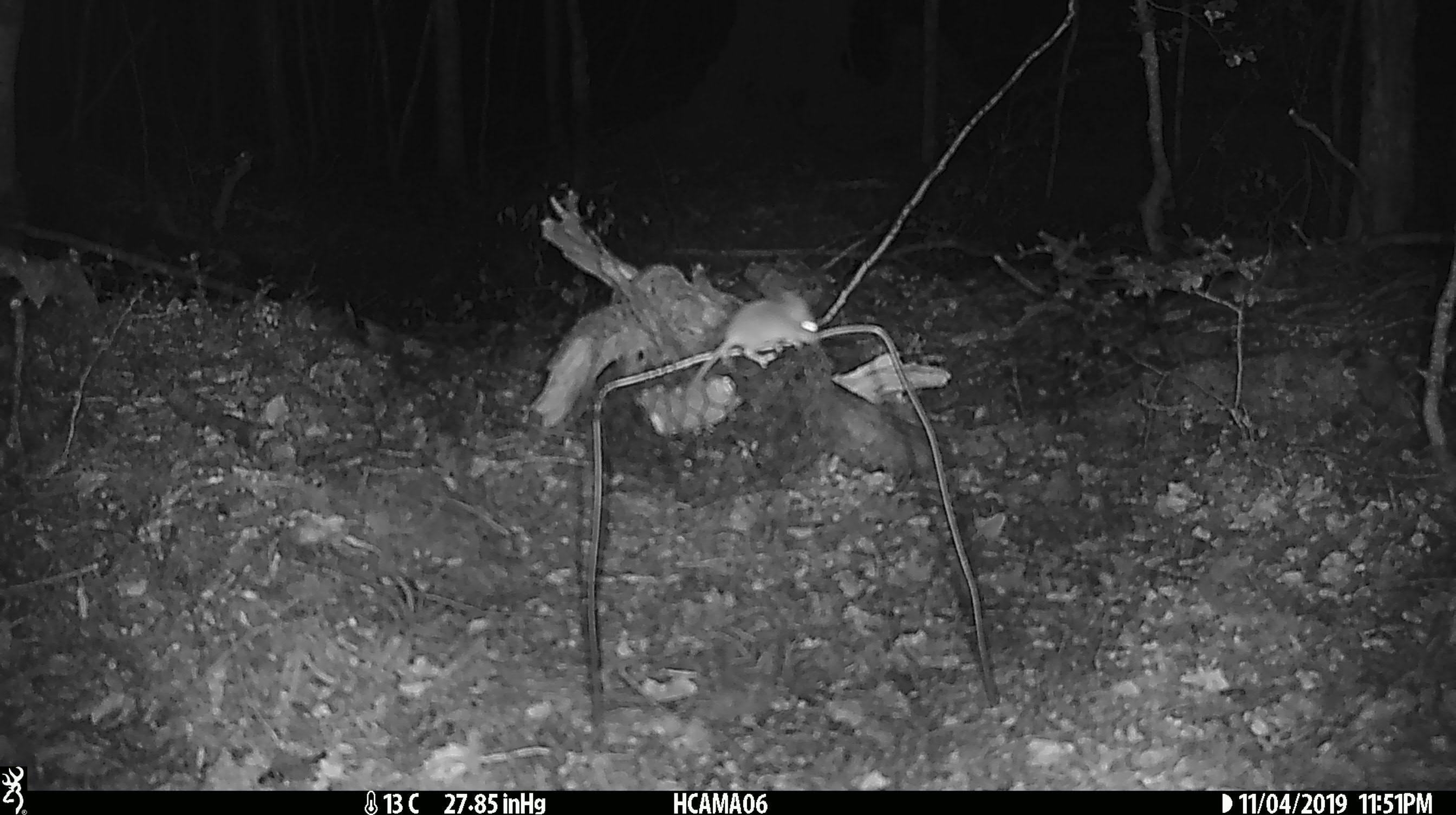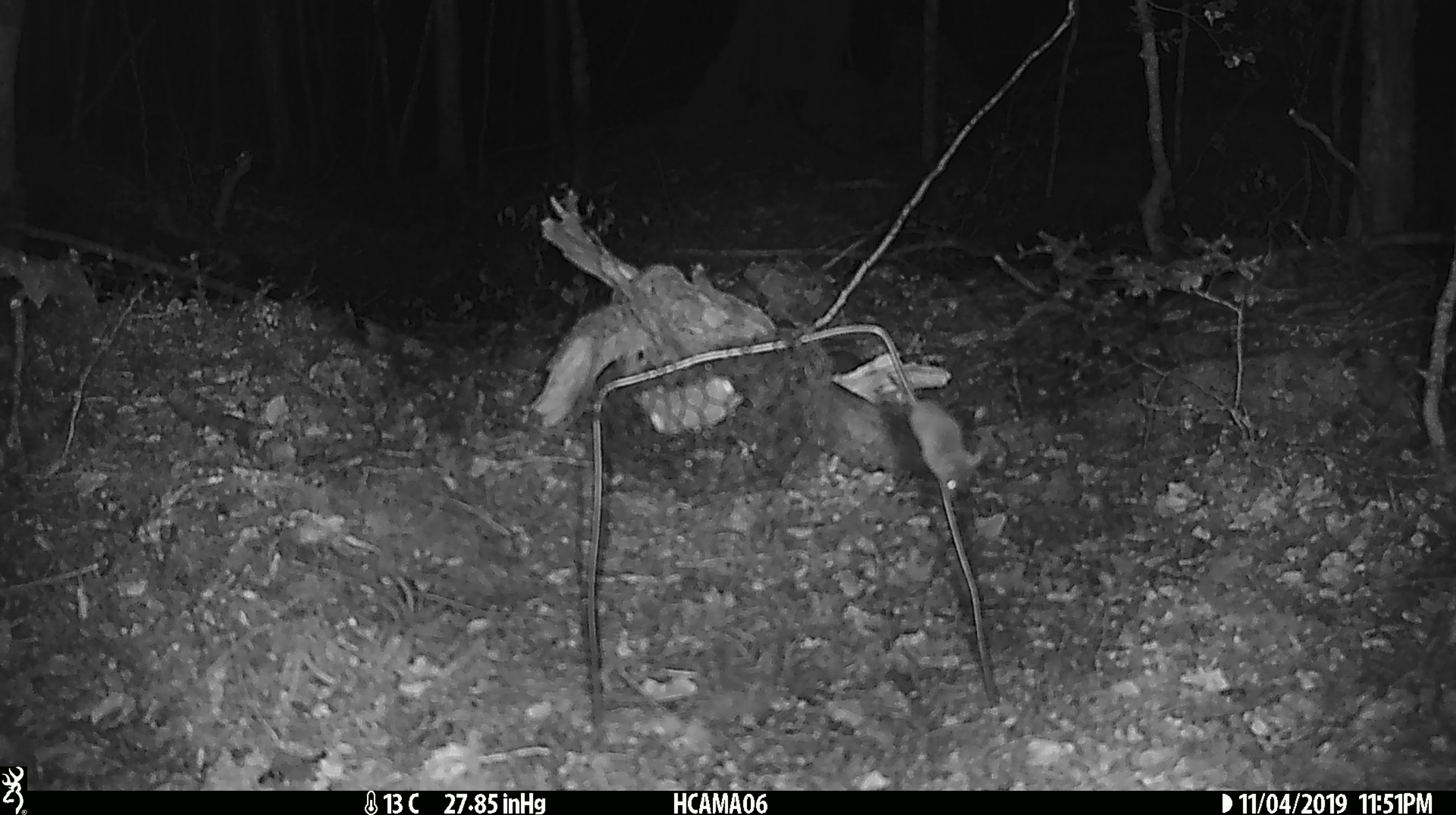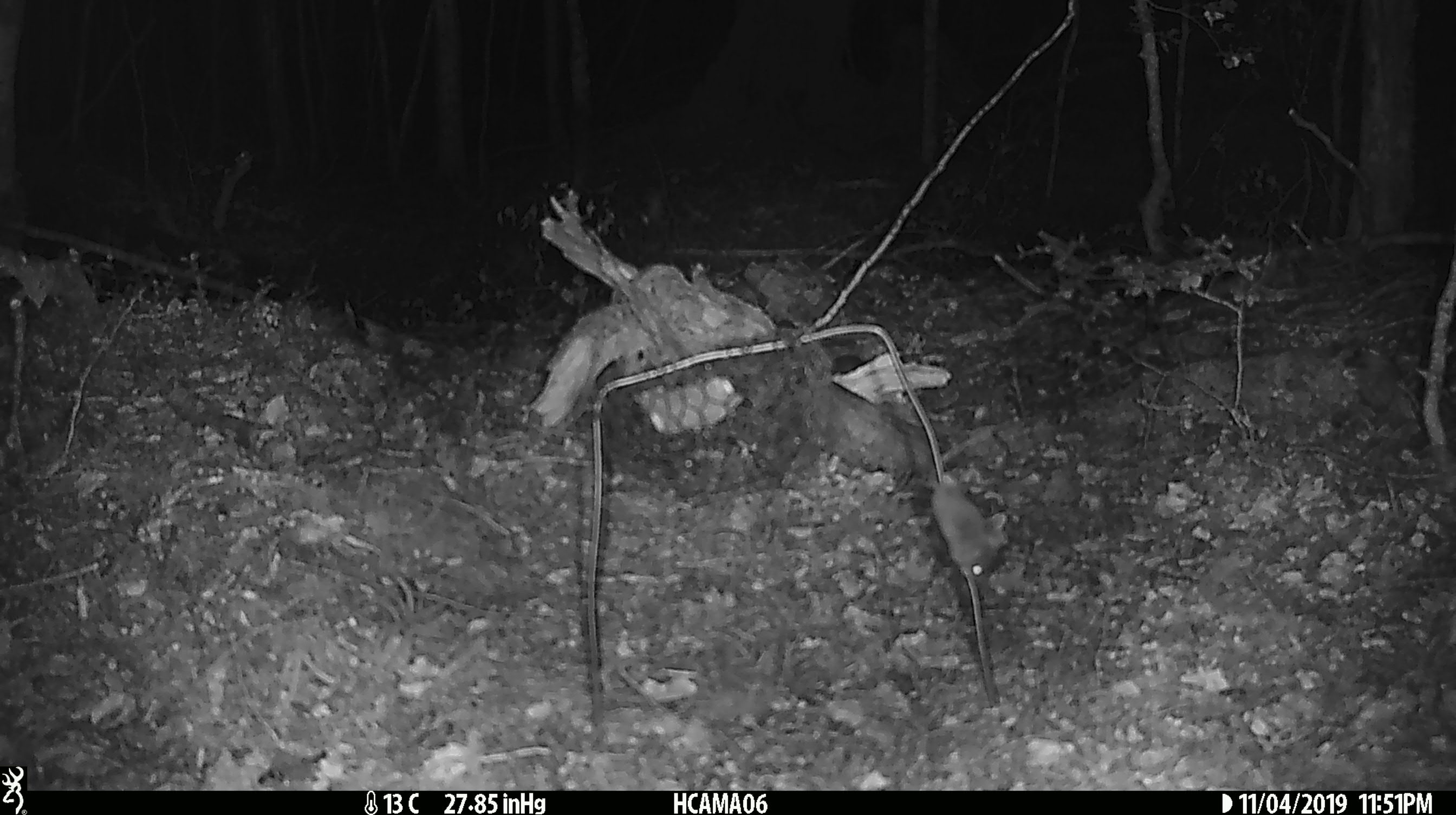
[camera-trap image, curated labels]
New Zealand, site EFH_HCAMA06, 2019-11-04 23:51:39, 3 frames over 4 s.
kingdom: Animalia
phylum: Chordata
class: Mammalia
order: Rodentia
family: Muridae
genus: Mus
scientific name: Mus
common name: mouse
Mouse (Mus).